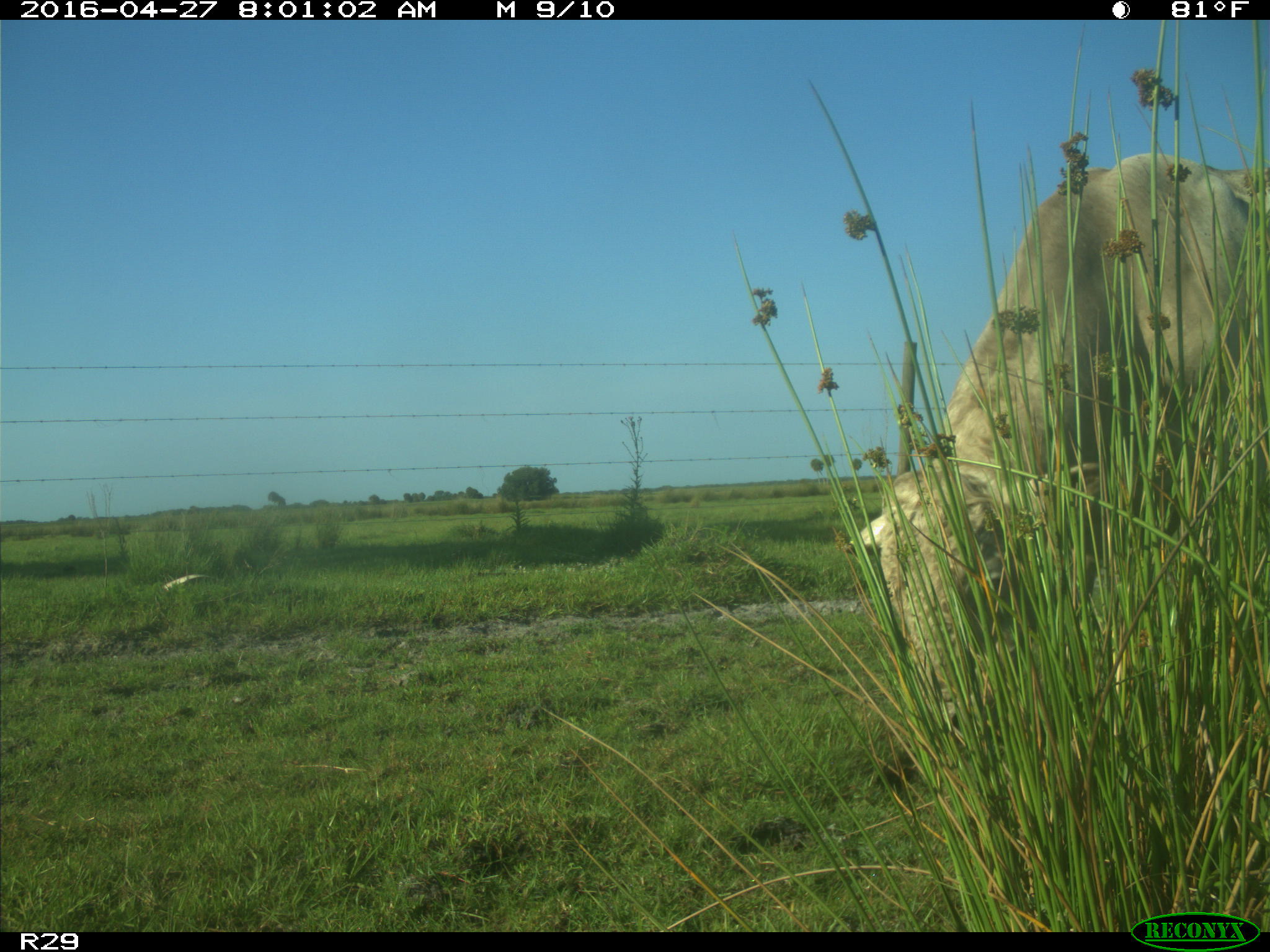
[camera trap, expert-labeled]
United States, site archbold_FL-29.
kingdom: Animalia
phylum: Chordata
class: Mammalia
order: Artiodactyla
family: Bovidae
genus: Bos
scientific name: Bos taurus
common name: domestic cow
Bos taurus (domestic cow).